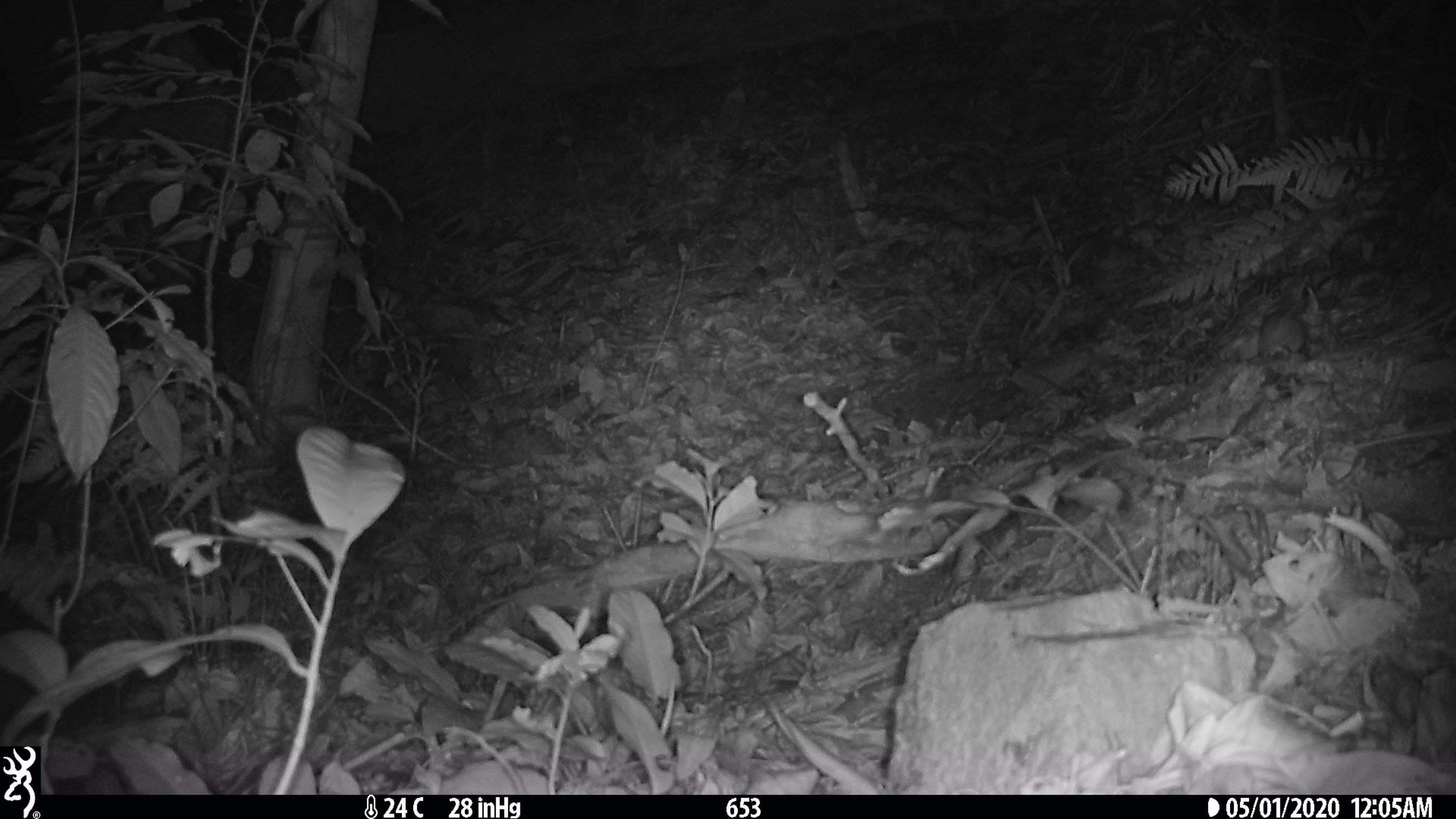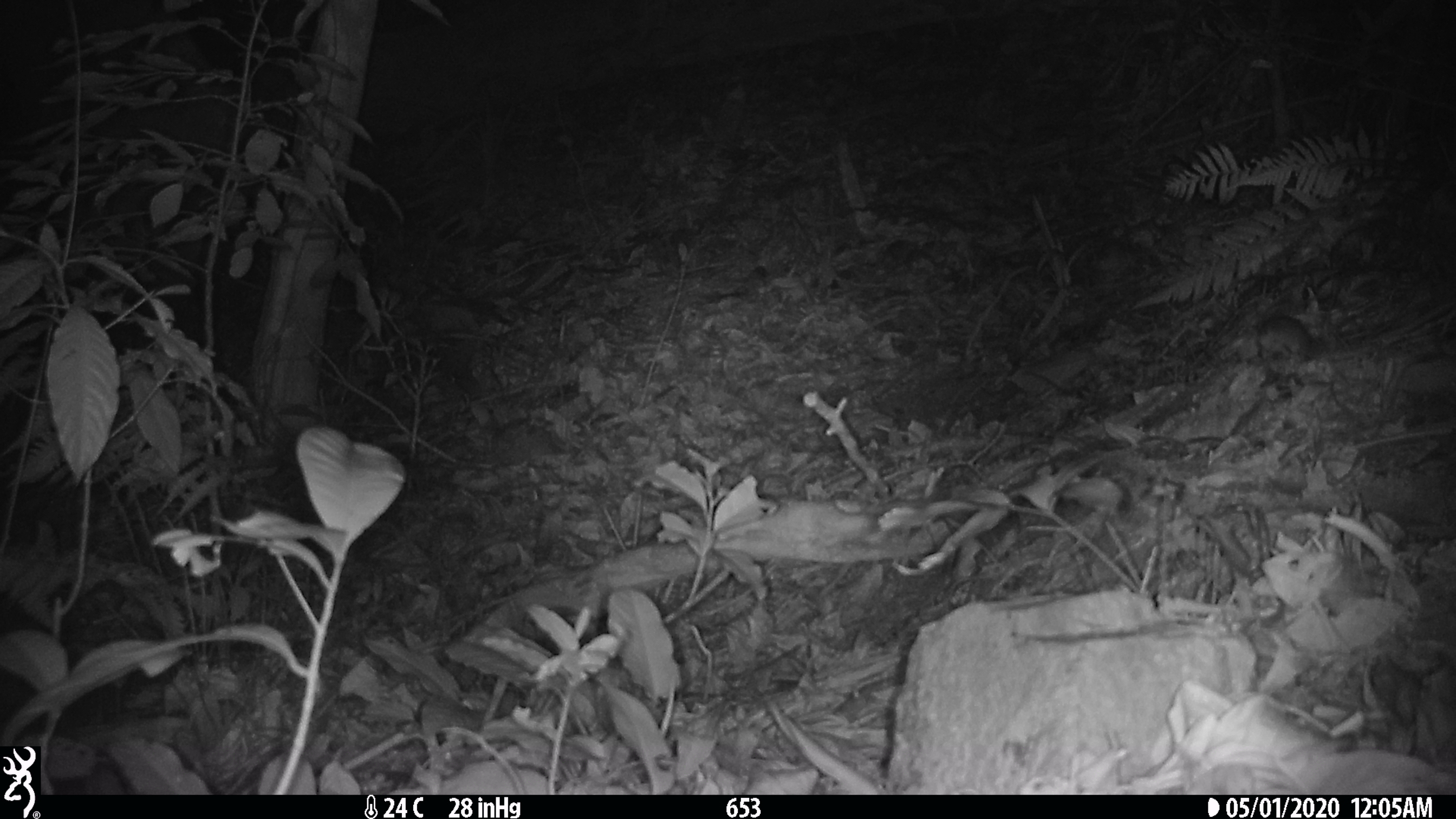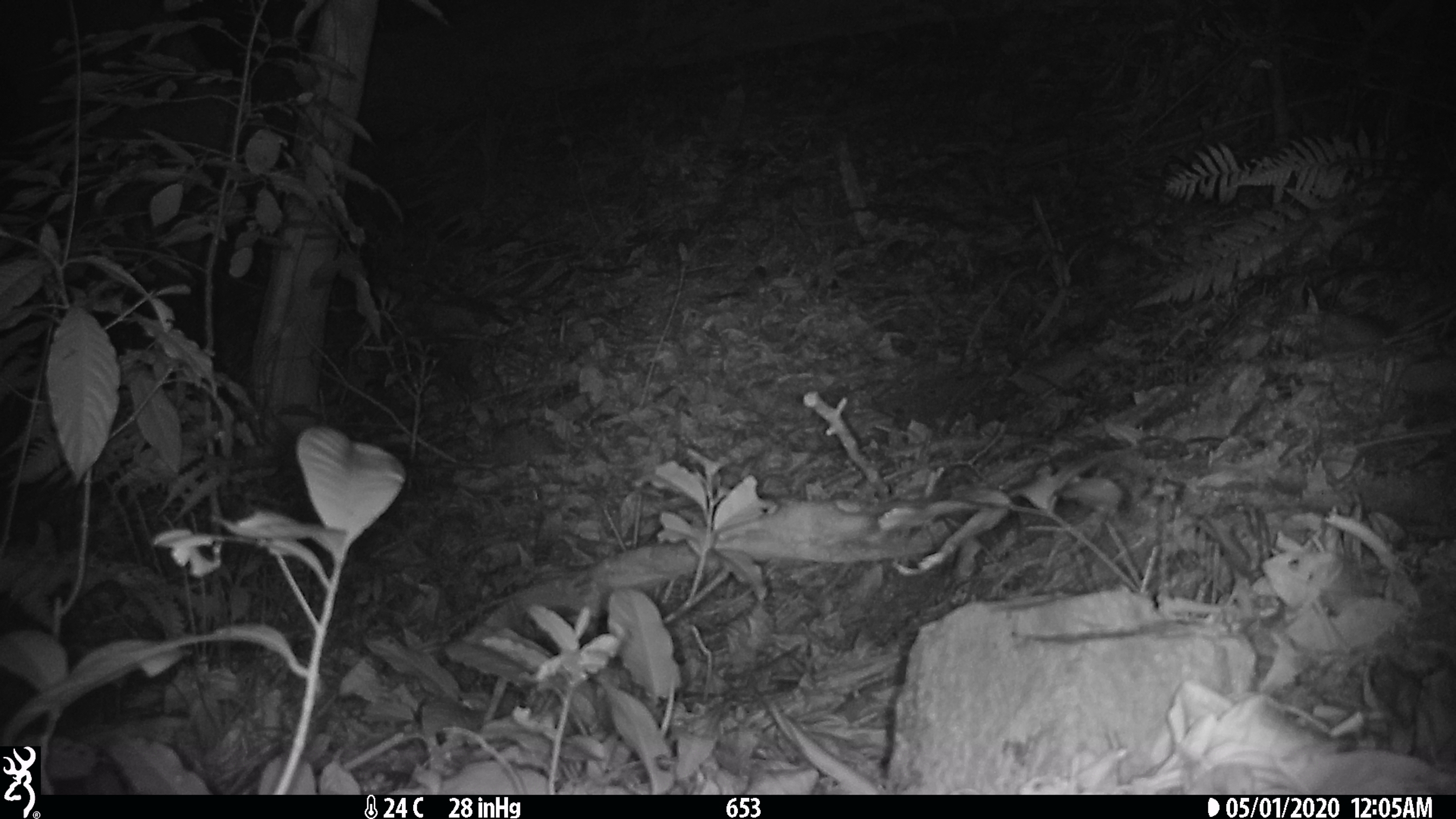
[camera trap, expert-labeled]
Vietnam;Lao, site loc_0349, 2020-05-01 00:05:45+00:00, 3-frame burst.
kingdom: Animalia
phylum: Chordata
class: Mammalia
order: Rodentia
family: Muridae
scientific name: Muridae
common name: old-world mice and rats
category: unidentified murid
Unidentified murid (old-world mice and rats) (Muridae). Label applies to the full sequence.